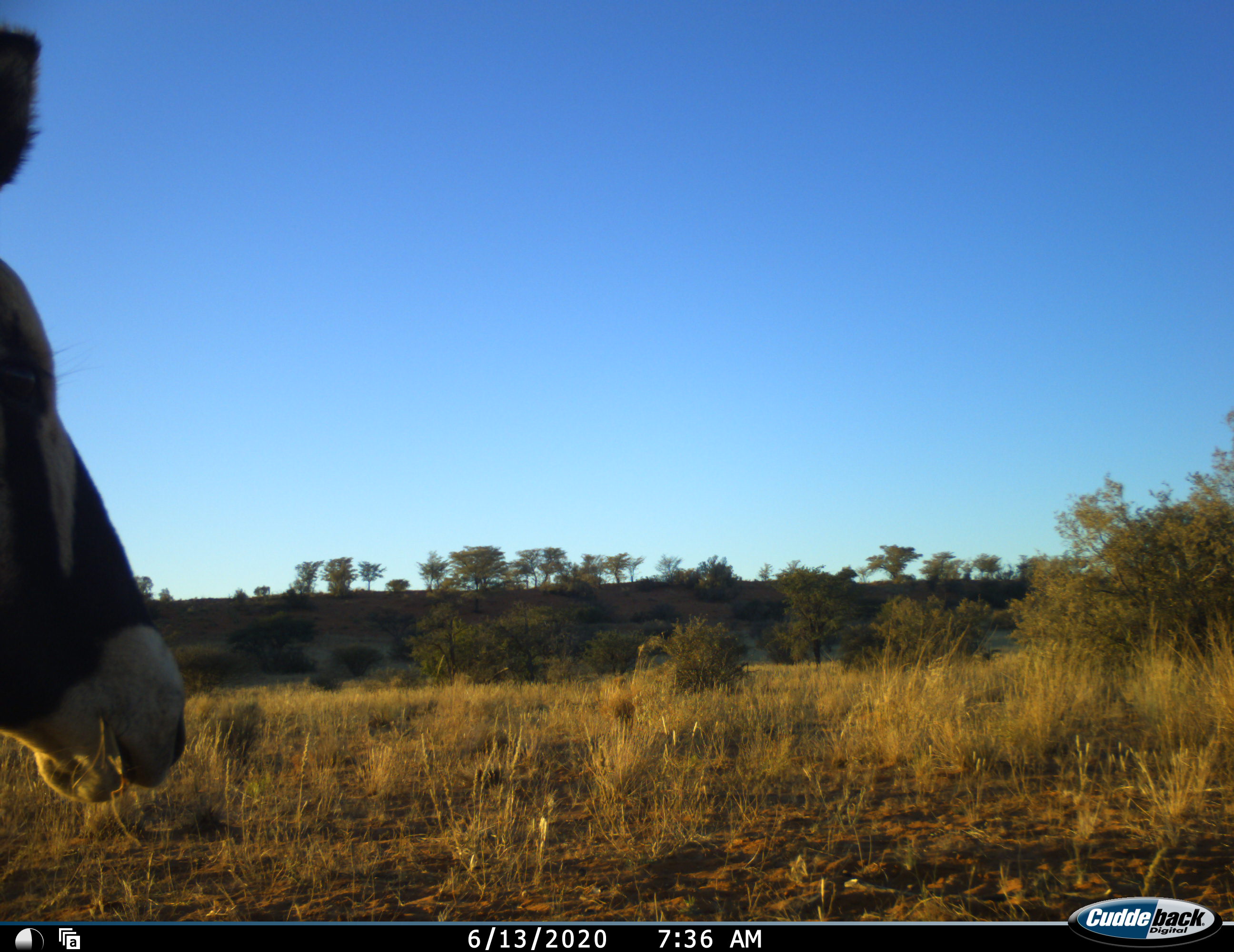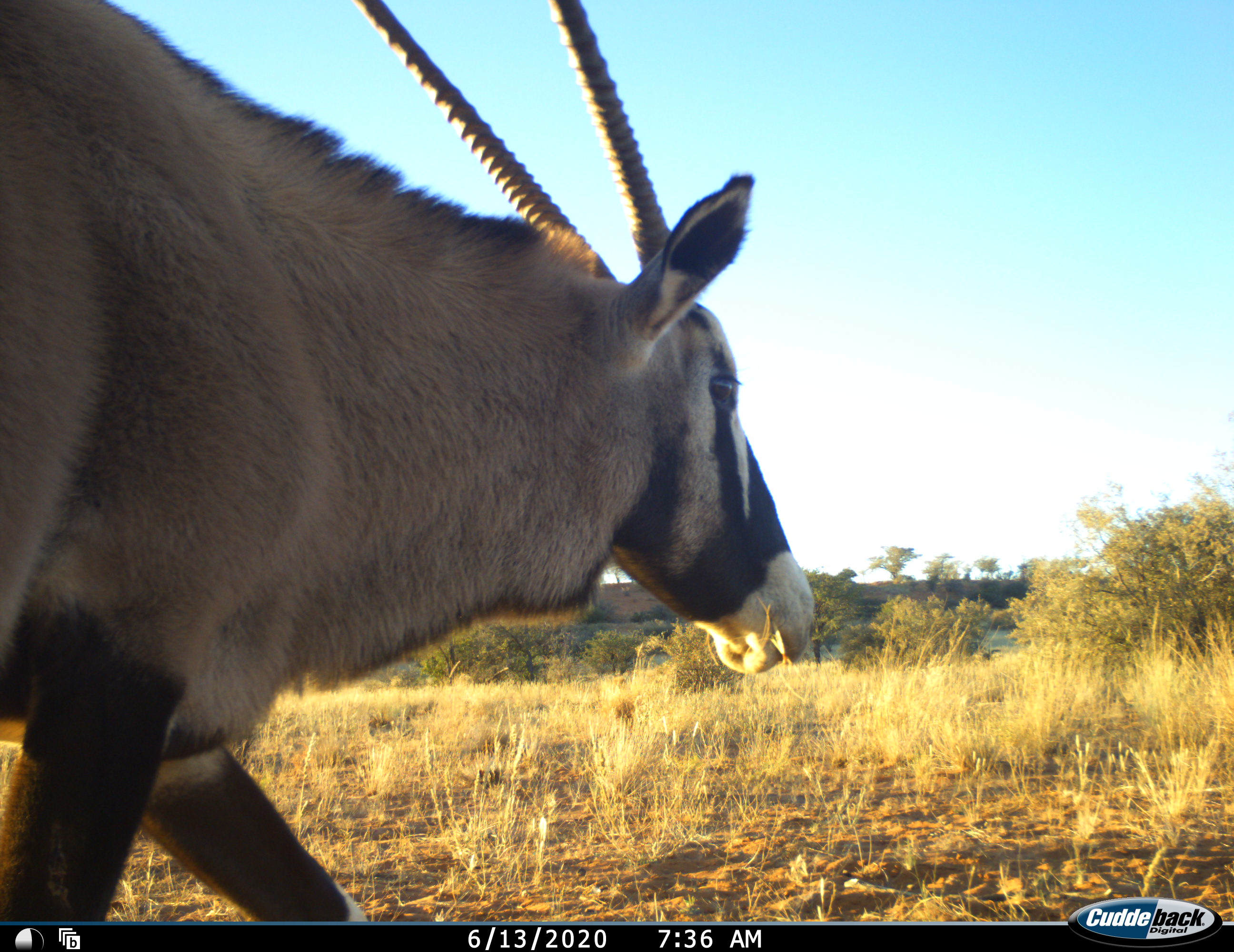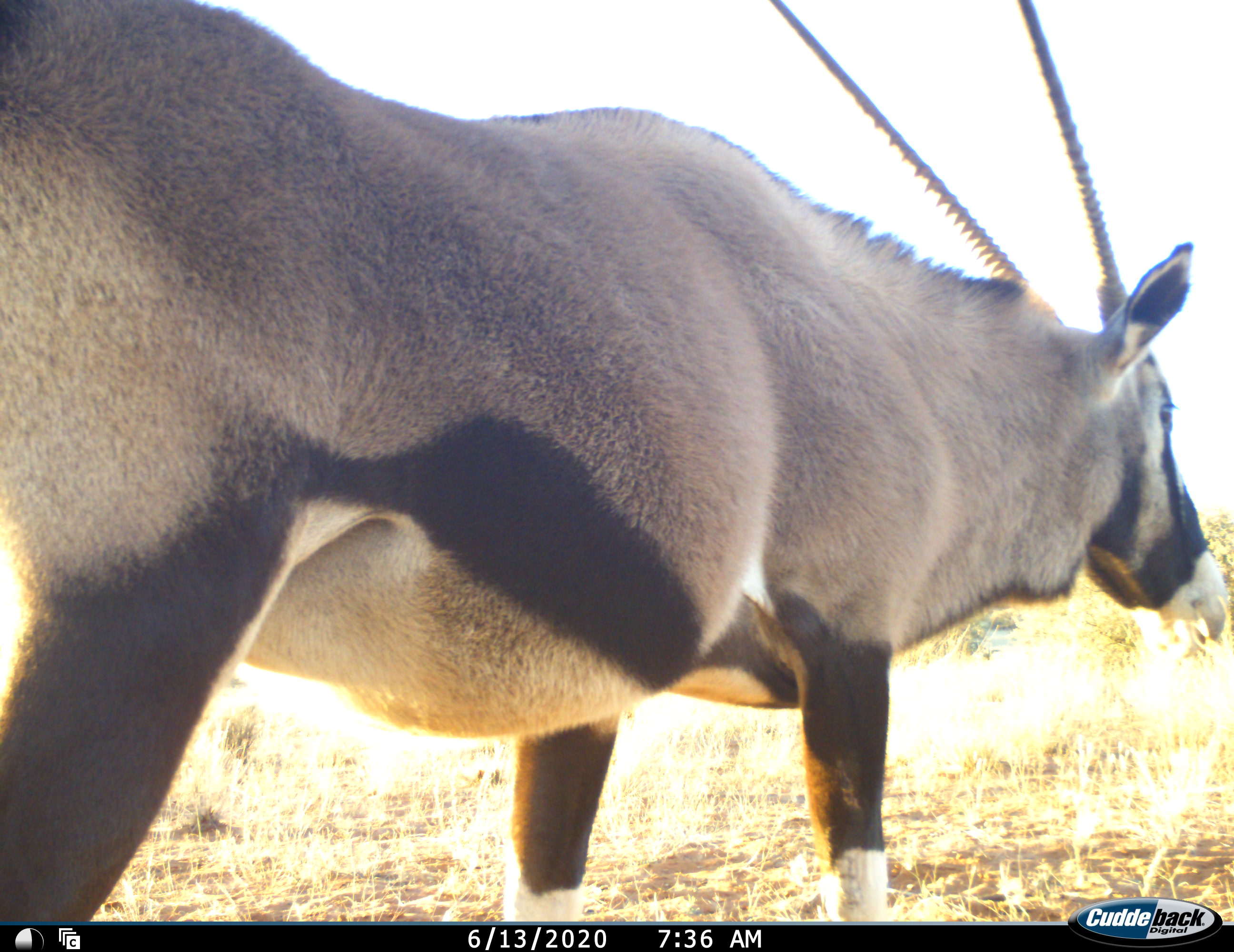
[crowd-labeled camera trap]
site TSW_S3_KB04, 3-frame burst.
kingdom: Animalia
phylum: Chordata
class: Mammalia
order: Artiodactyla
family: Bovidae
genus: Oryx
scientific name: Oryx gazella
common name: gemsbok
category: oryx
Oryx (gemsbok) (Oryx gazella), count 1. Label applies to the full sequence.